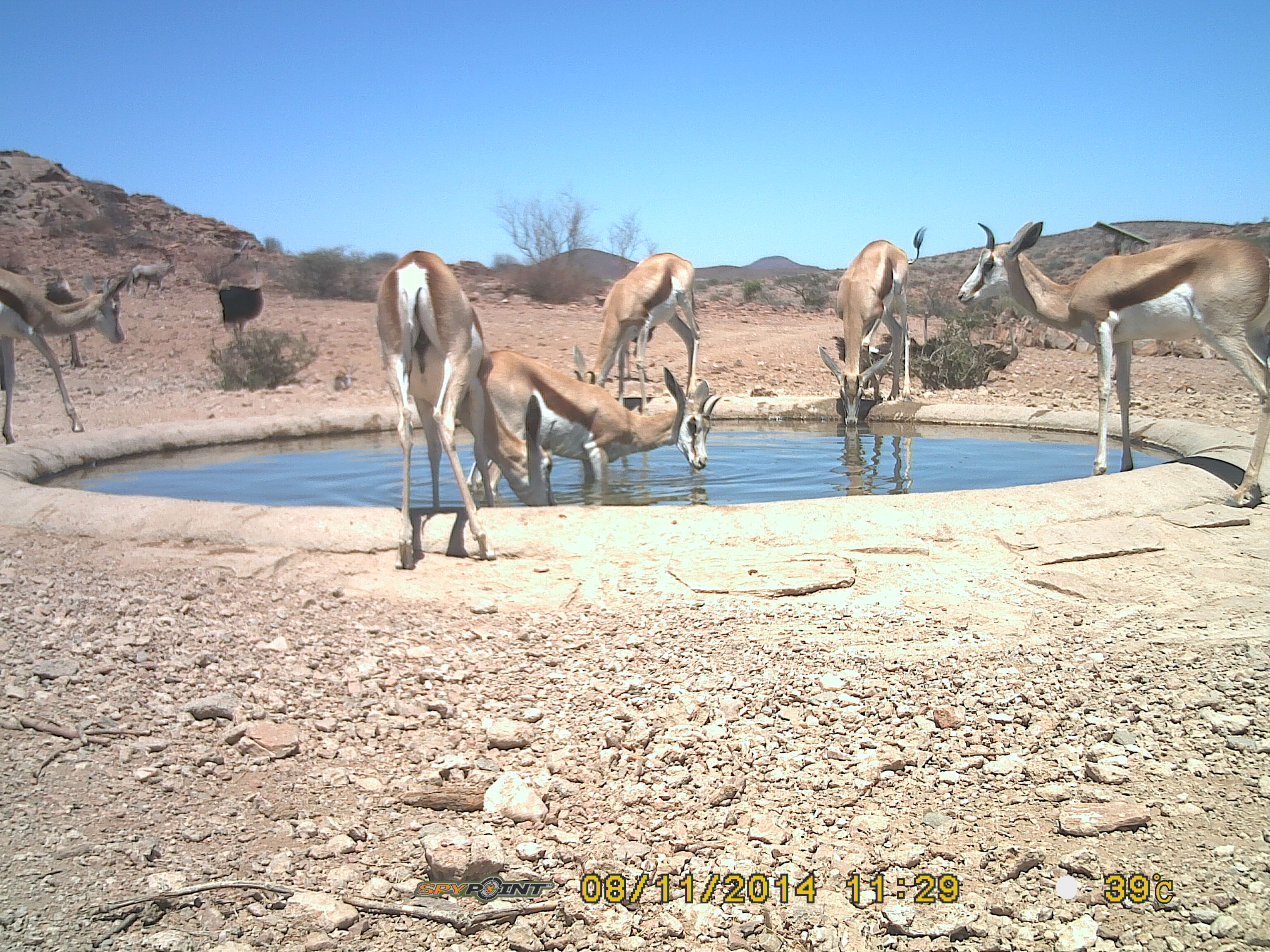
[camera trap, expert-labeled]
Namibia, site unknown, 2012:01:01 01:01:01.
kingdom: Animalia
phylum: Chordata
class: Mammalia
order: Artiodactyla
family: Bovidae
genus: Antidorcas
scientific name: Antidorcas marsupialis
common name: springbok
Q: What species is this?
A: Antidorcas marsupialis (springbok).